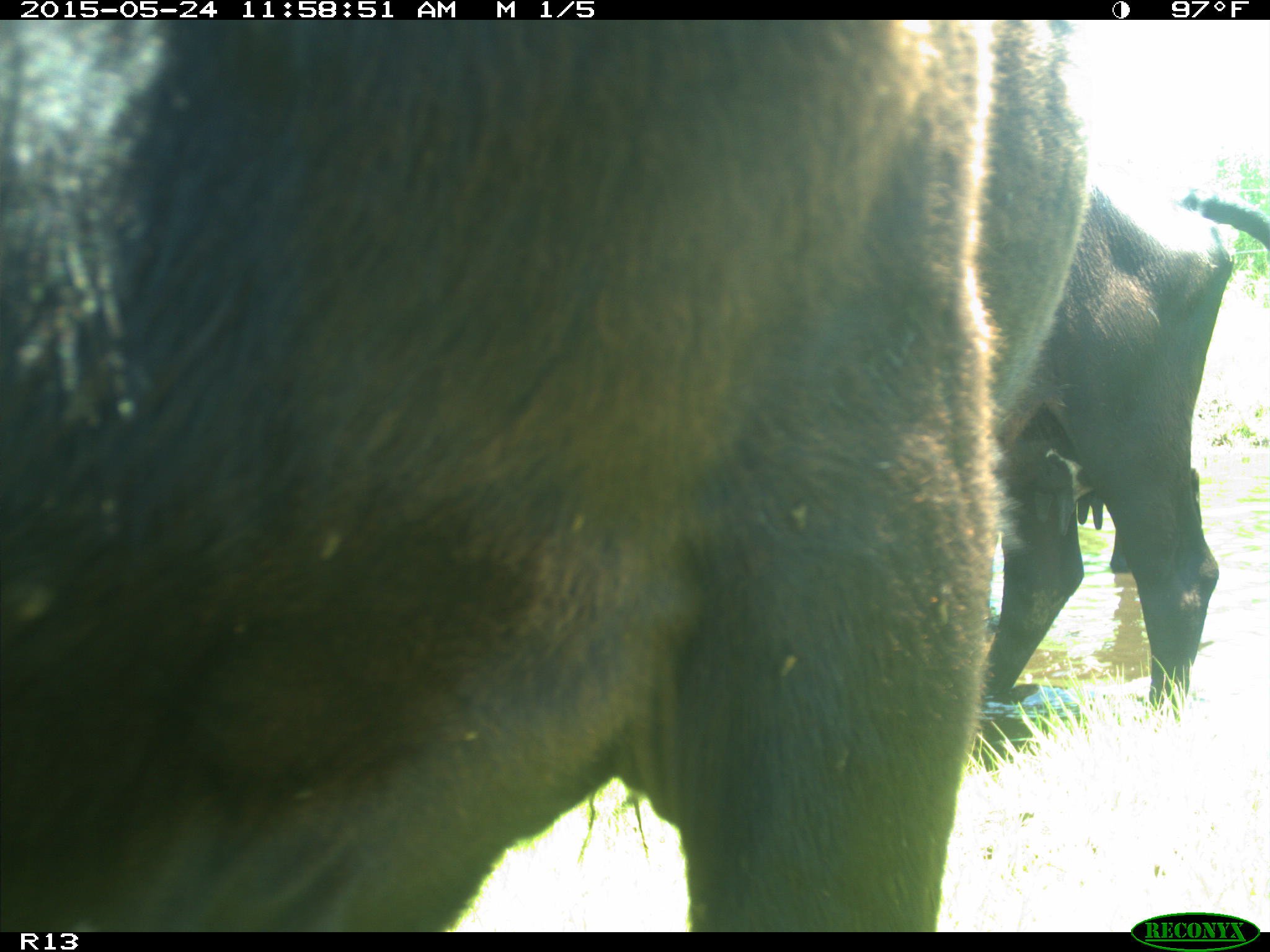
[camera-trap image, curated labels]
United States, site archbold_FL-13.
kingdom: Animalia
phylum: Chordata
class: Mammalia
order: Artiodactyla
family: Bovidae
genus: Bos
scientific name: Bos taurus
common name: domestic cow